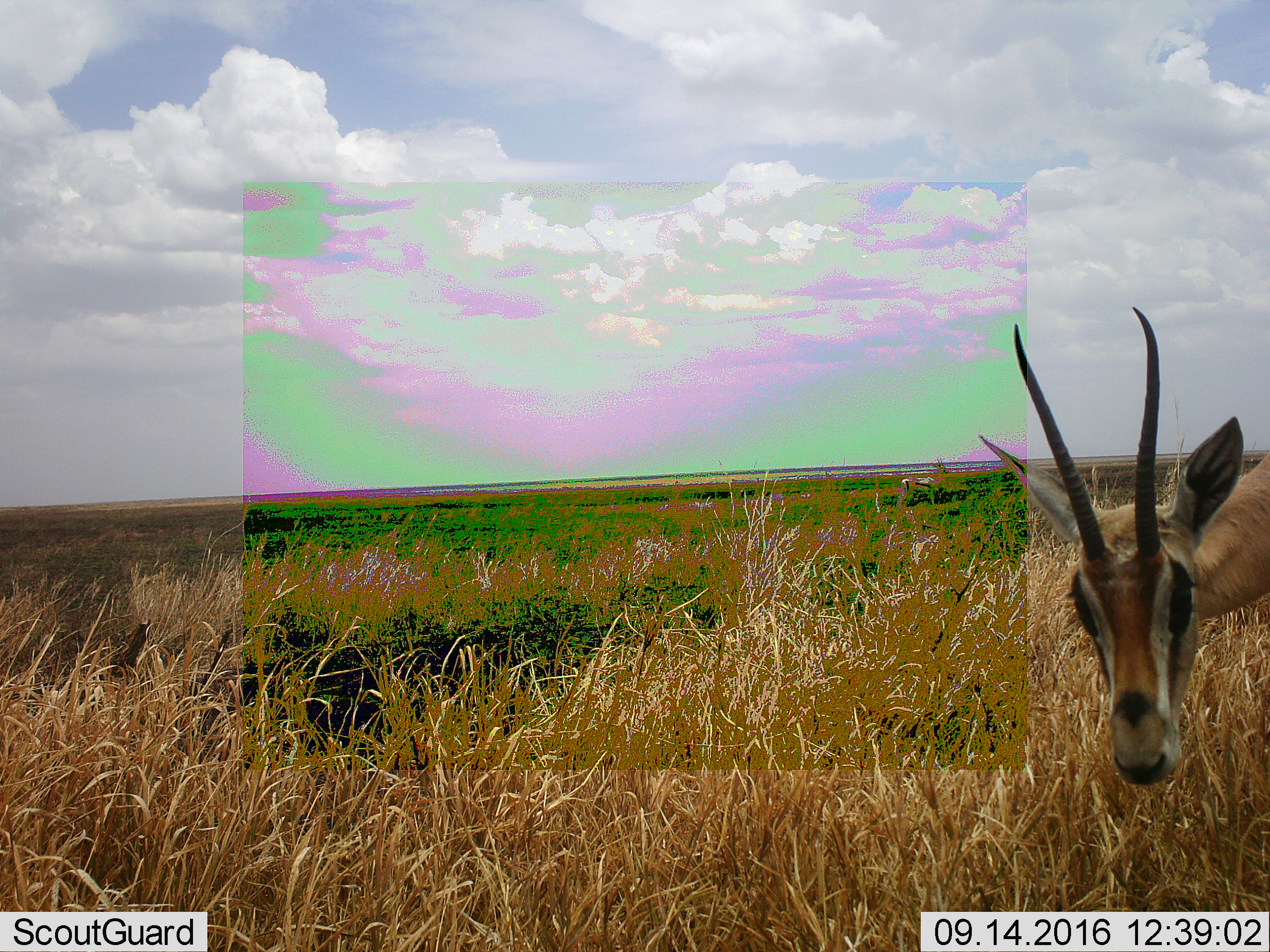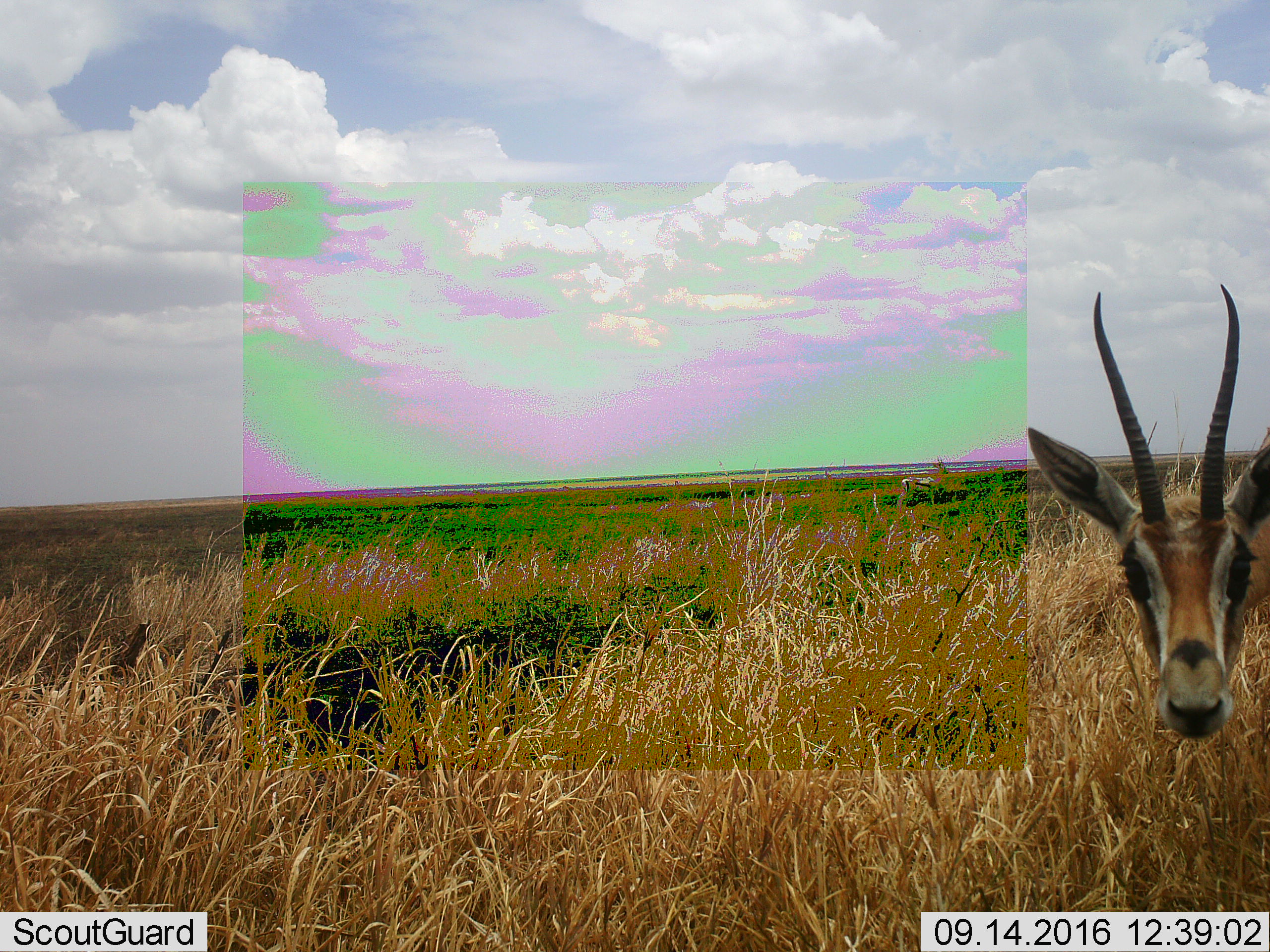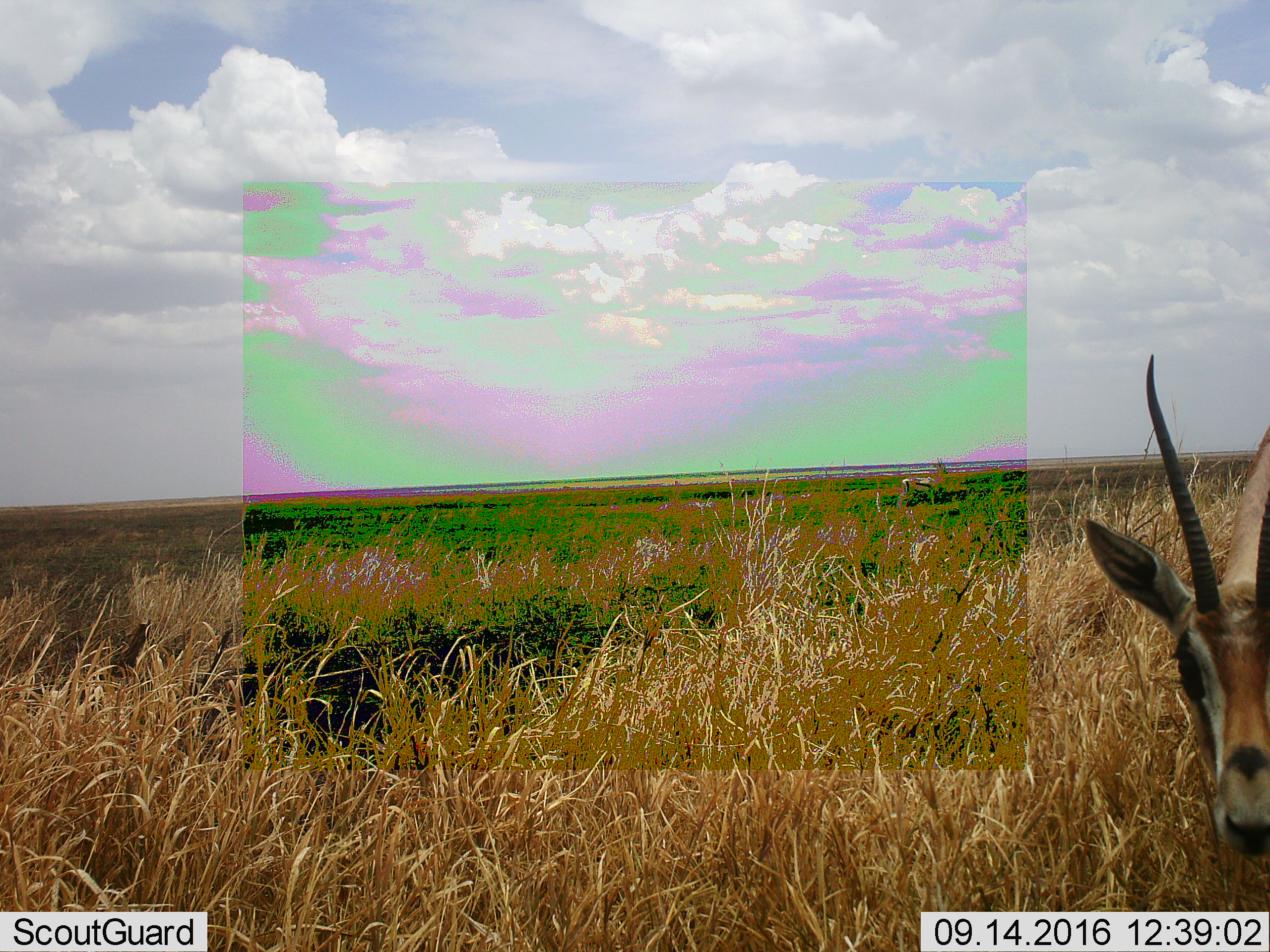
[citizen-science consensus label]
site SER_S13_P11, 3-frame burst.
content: unidentified animal